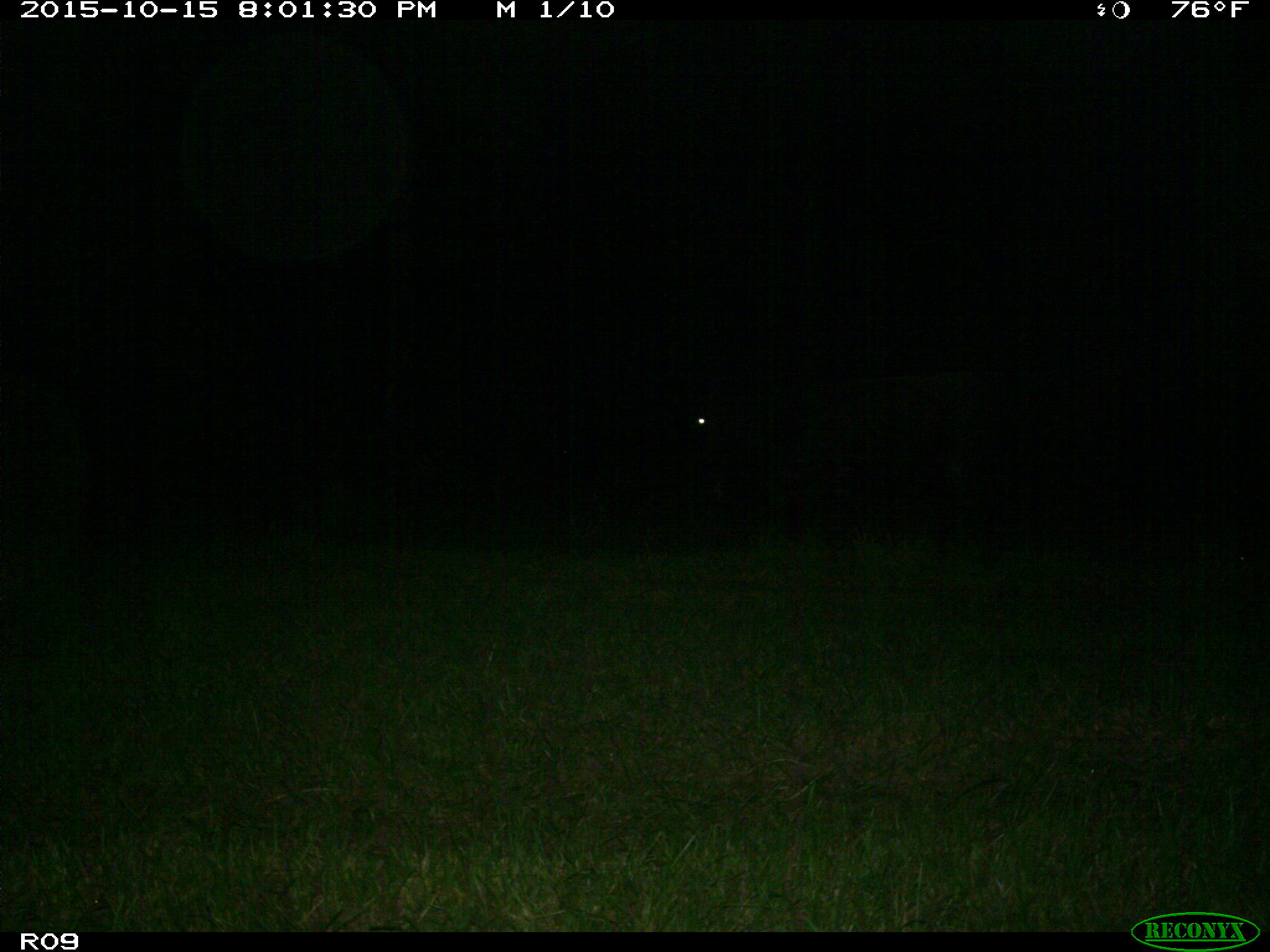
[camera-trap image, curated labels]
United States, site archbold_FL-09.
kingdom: Animalia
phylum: Chordata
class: Mammalia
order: Artiodactyla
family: Bovidae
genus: Bos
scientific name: Bos taurus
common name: domestic cow